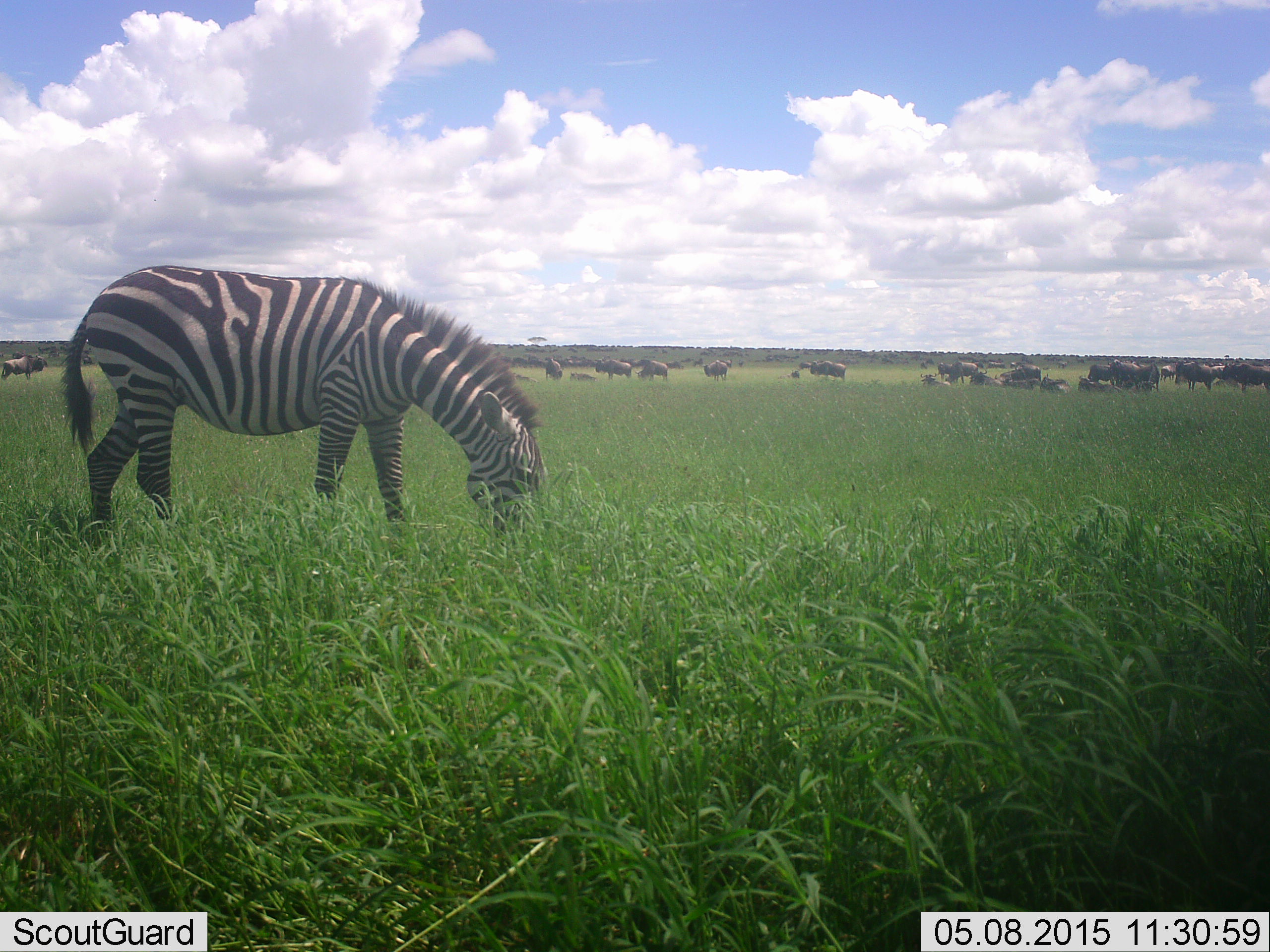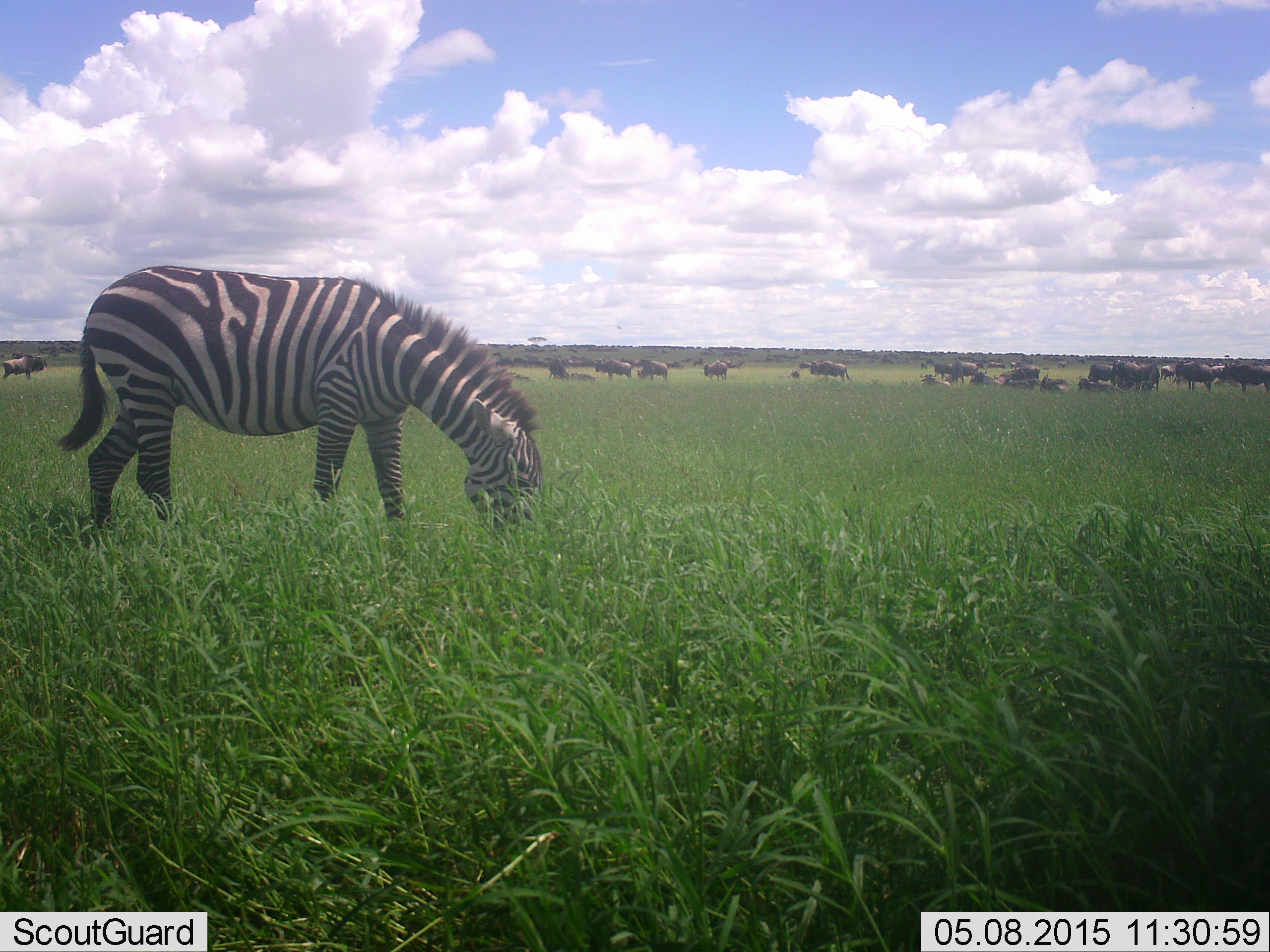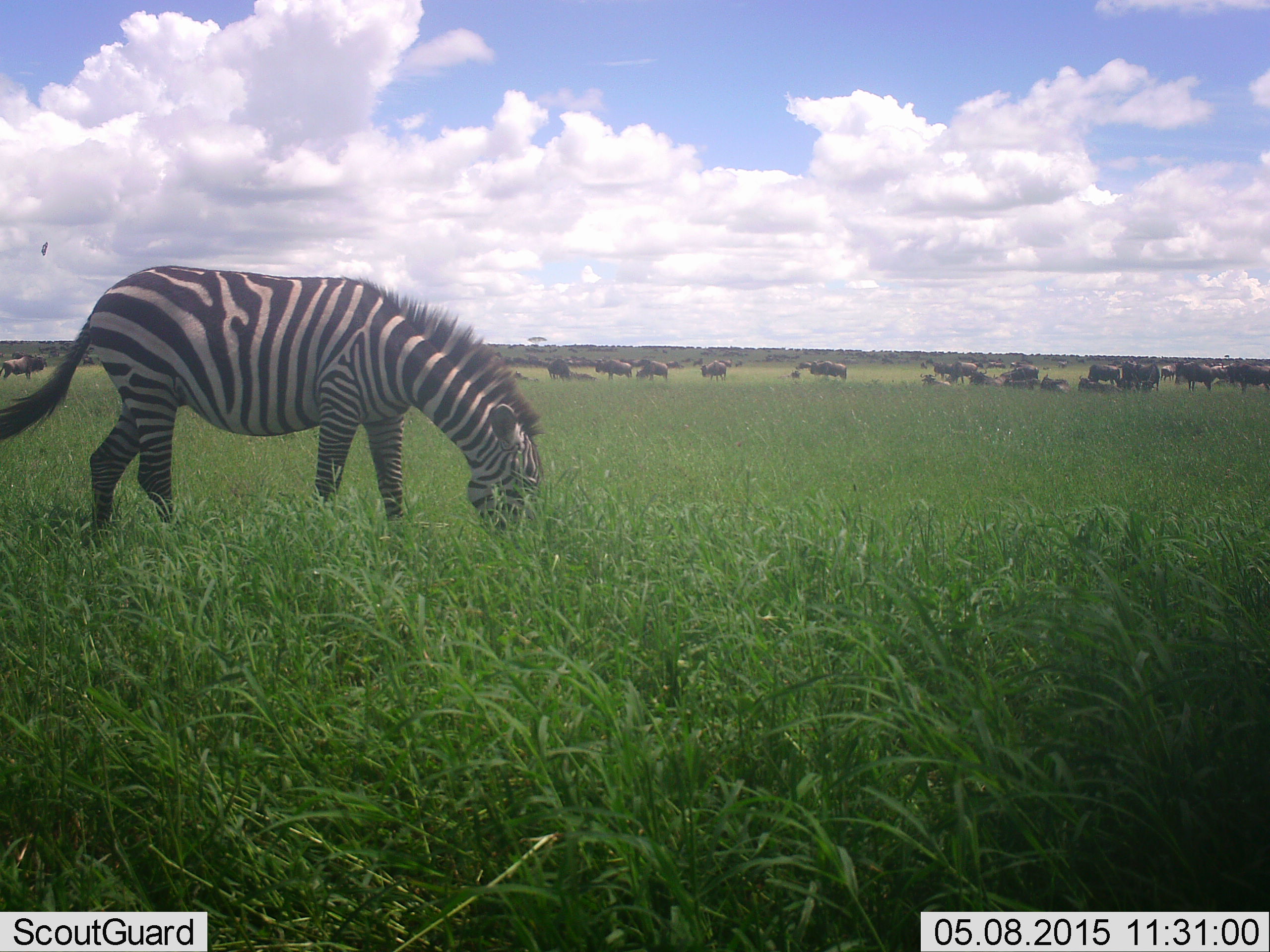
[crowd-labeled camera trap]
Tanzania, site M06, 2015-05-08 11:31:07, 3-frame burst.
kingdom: Animalia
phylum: Chordata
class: Mammalia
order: Artiodactyla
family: Bovidae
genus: Connochaetes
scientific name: Connochaetes taurinus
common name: blue wildebeest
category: wildebeest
Wildebeest (blue wildebeest) (Connochaetes taurinus), count 11-50. Behavior (volunteer vote fractions): standing 100%, resting 45%, moving 27%, interacting 0%. Young present (vote fraction): 0%. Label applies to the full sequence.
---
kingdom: Animalia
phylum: Chordata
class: Mammalia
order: Perissodactyla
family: Equidae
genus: Equus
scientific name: Equus quagga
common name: plains zebra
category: zebra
Zebra (plains zebra) (Equus quagga), count 1. Behavior (volunteer vote fractions): standing 40%, resting 7%, moving 7%, interacting 0%. Young present (vote fraction): 0%. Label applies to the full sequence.